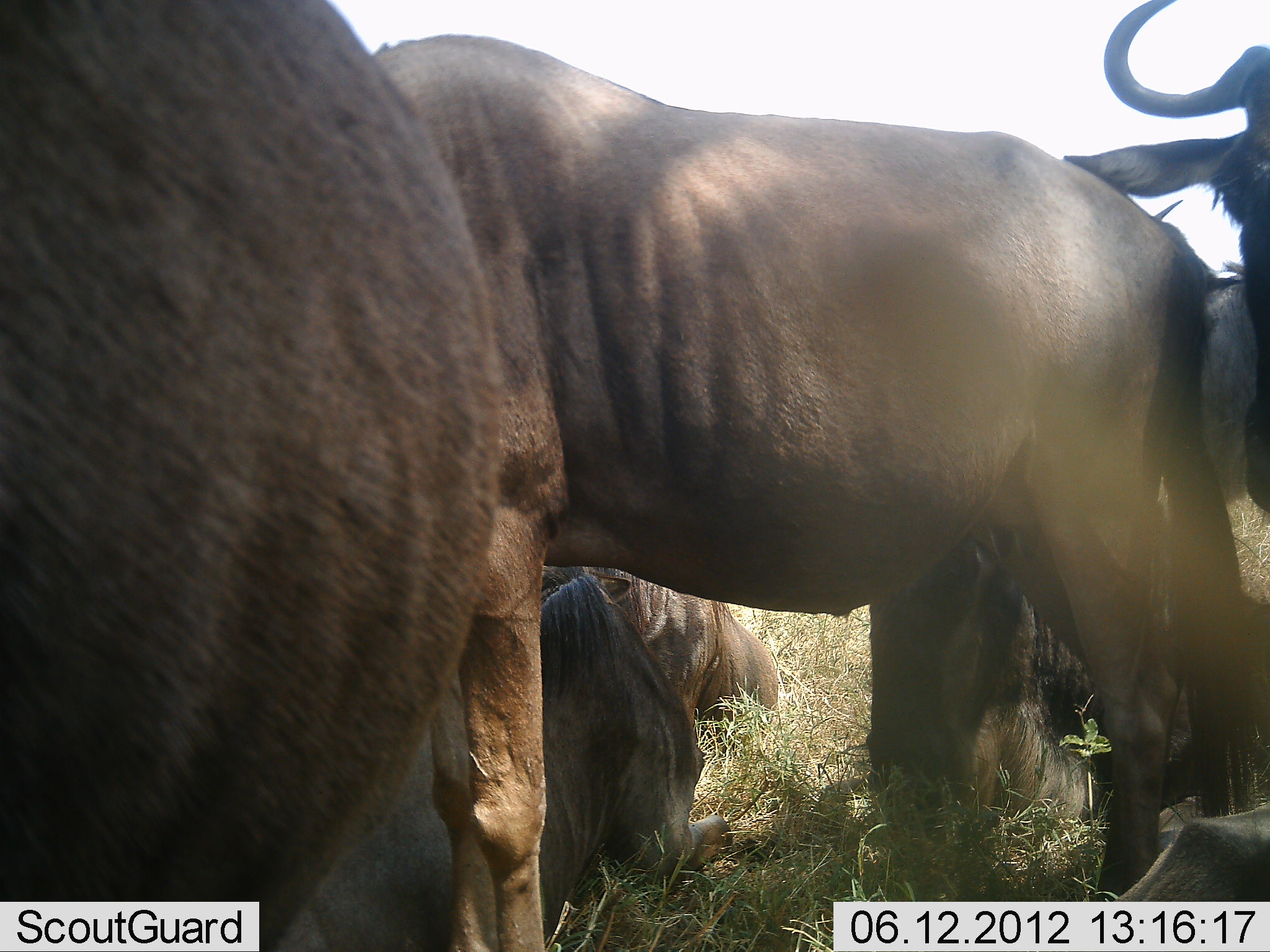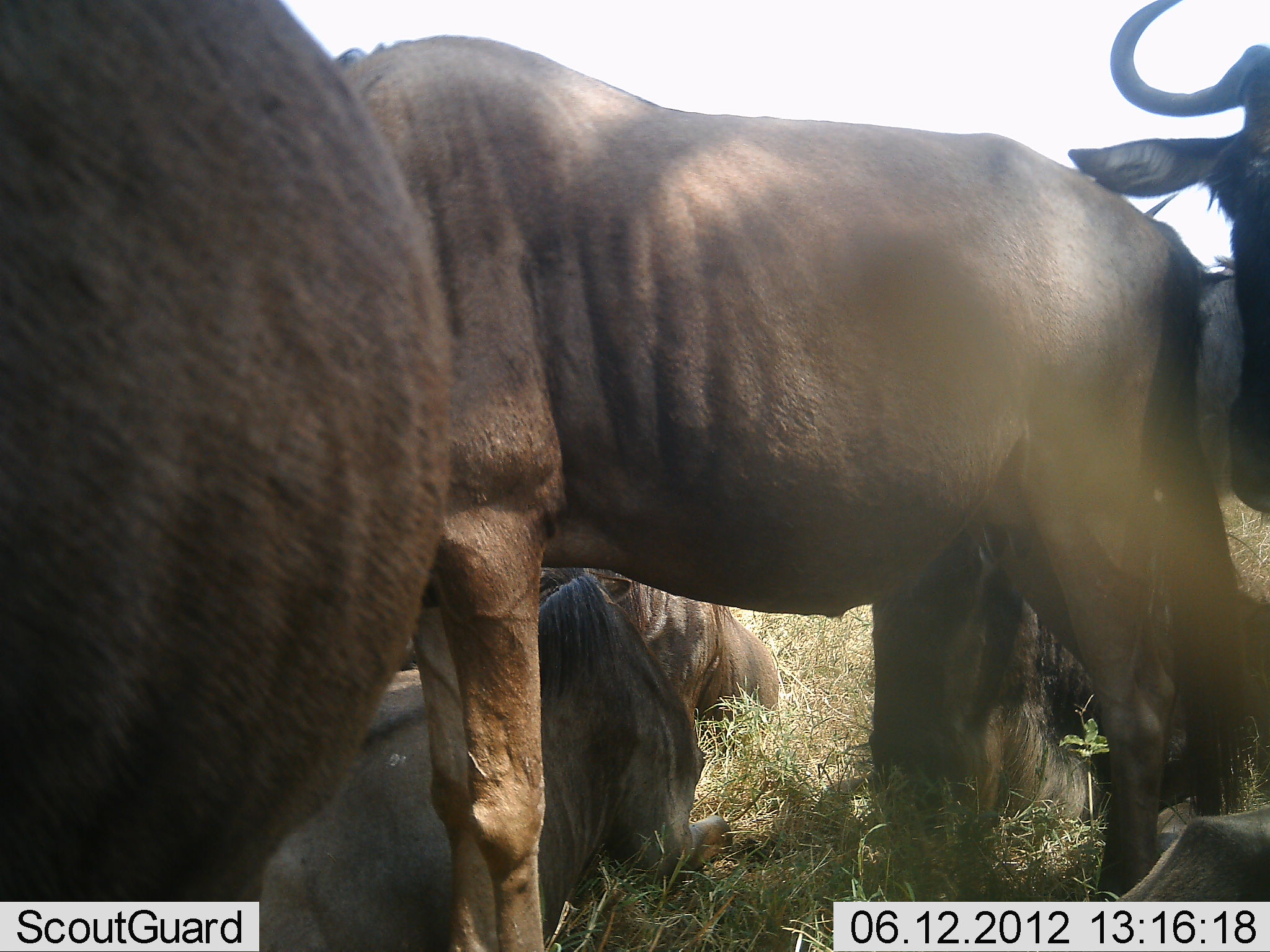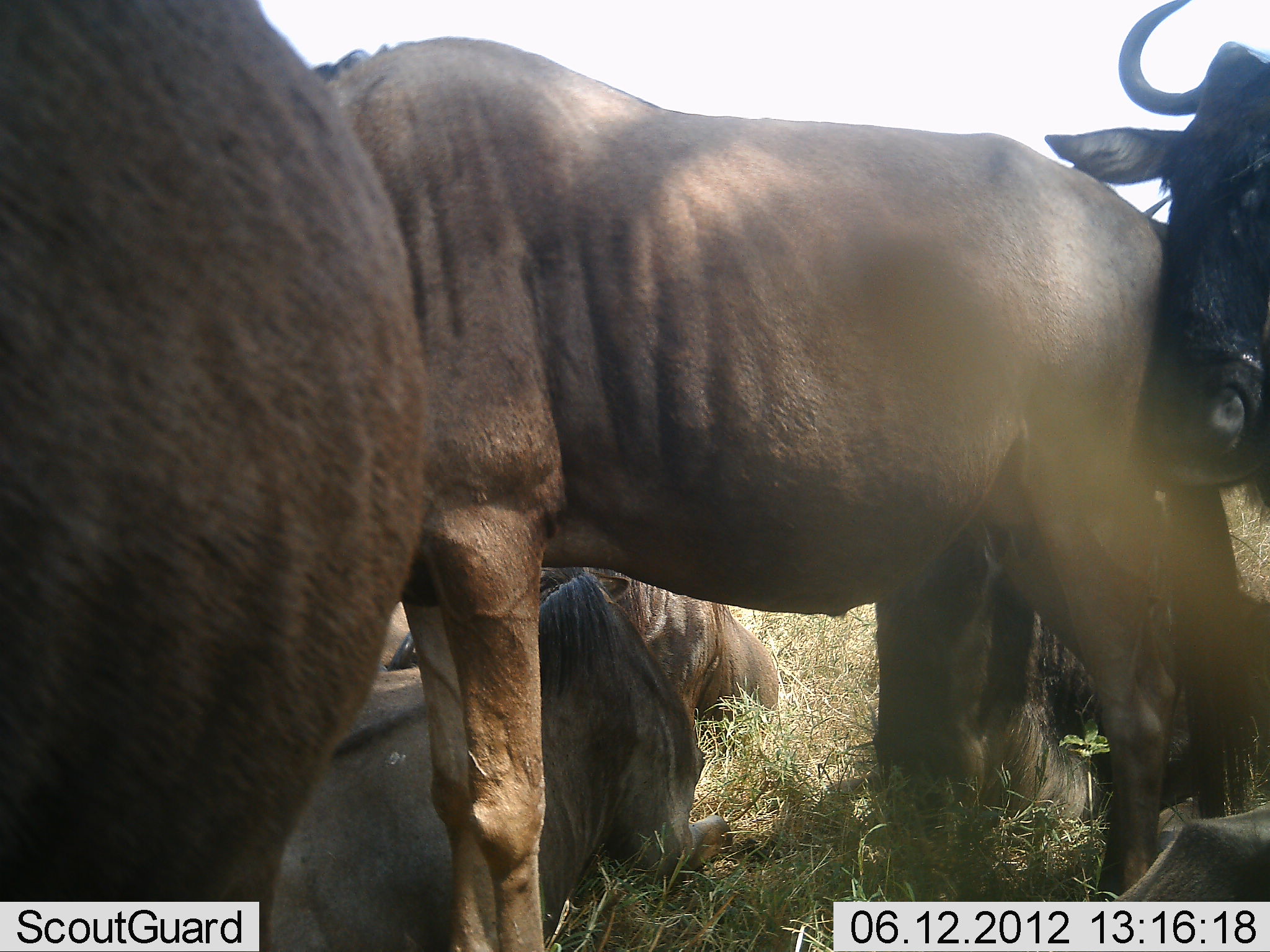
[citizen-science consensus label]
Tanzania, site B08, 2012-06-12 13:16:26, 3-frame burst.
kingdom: Animalia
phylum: Chordata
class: Mammalia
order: Artiodactyla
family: Bovidae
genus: Connochaetes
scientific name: Connochaetes taurinus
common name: blue wildebeest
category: wildebeest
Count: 5.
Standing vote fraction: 70%.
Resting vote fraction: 100%.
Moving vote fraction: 0%.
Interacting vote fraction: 10%.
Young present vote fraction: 0%.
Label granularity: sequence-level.